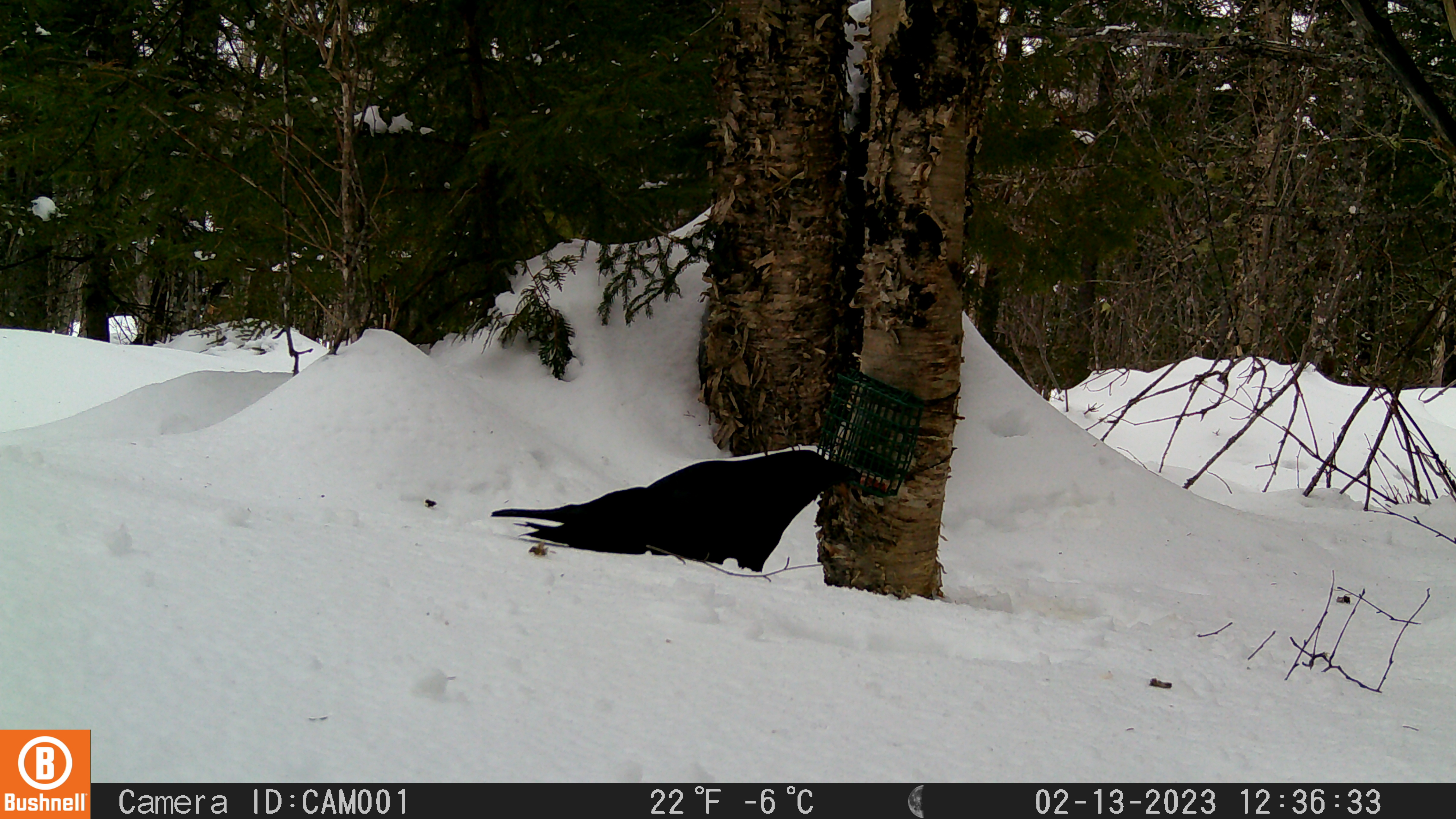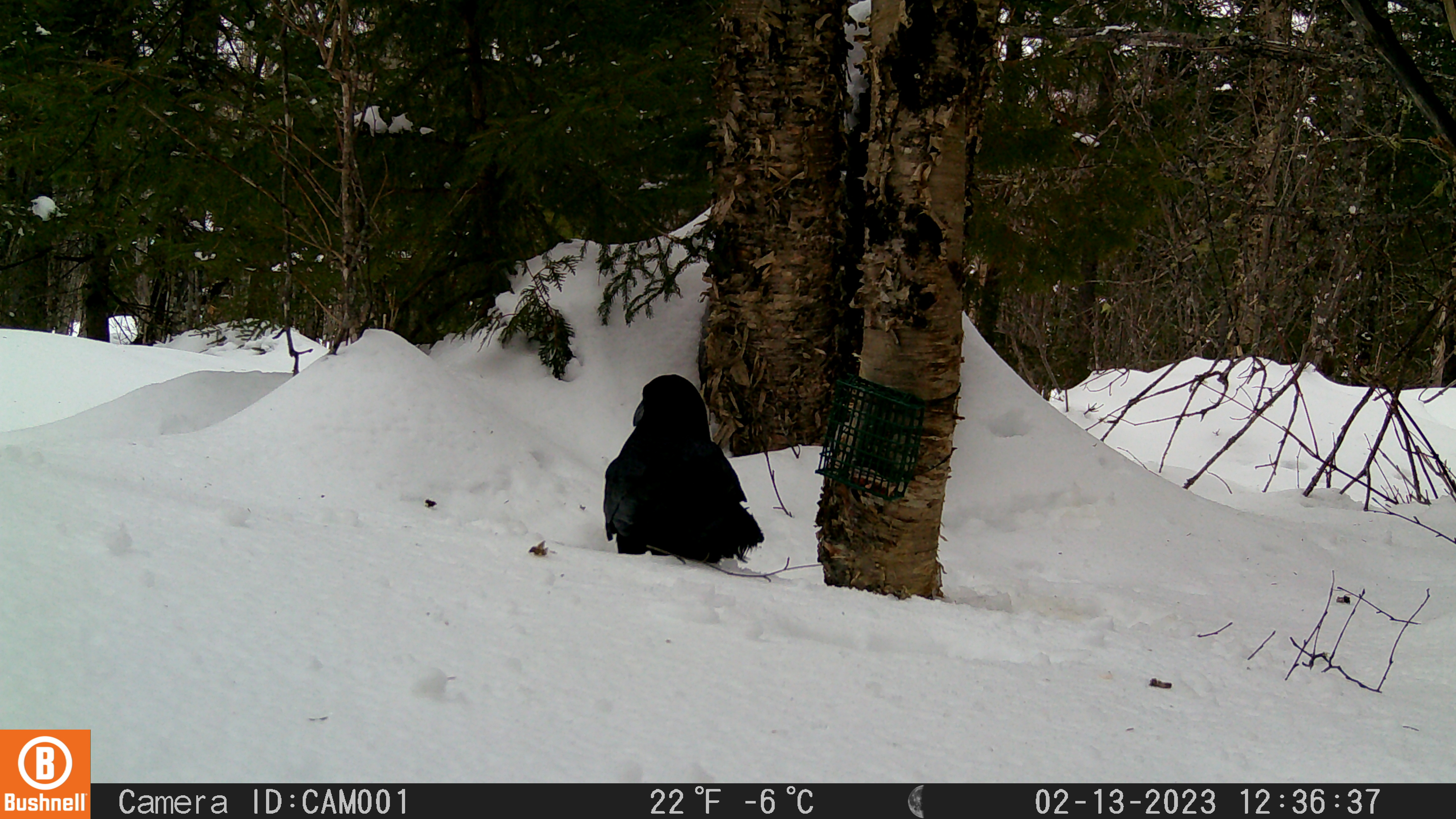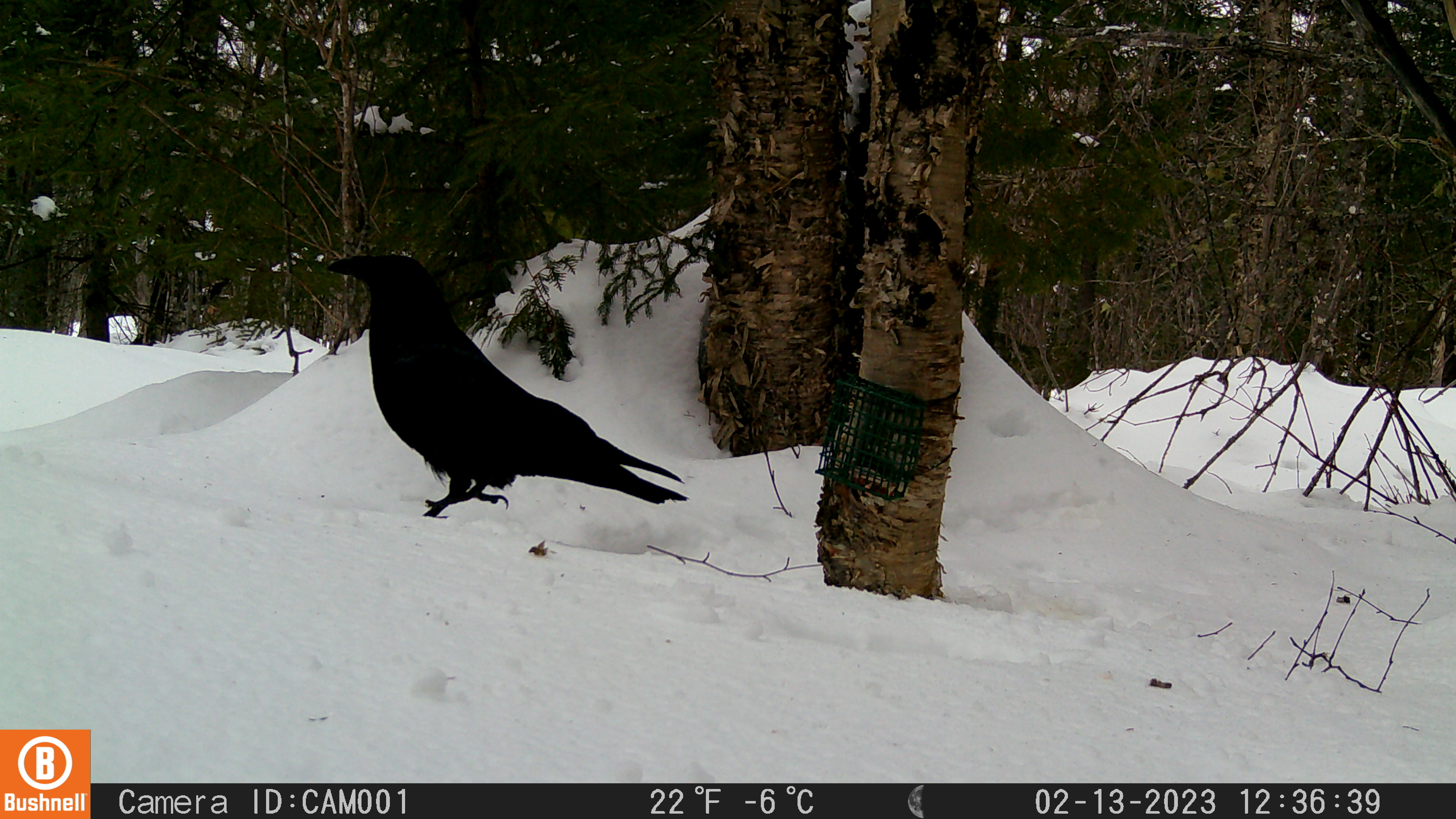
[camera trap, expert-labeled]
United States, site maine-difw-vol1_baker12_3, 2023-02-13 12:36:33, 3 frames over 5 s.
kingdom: Animalia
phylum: Chordata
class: Aves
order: Passeriformes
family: Corvidae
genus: Corvus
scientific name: Corvus corax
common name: common raven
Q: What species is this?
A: Common raven (Corvus corax).